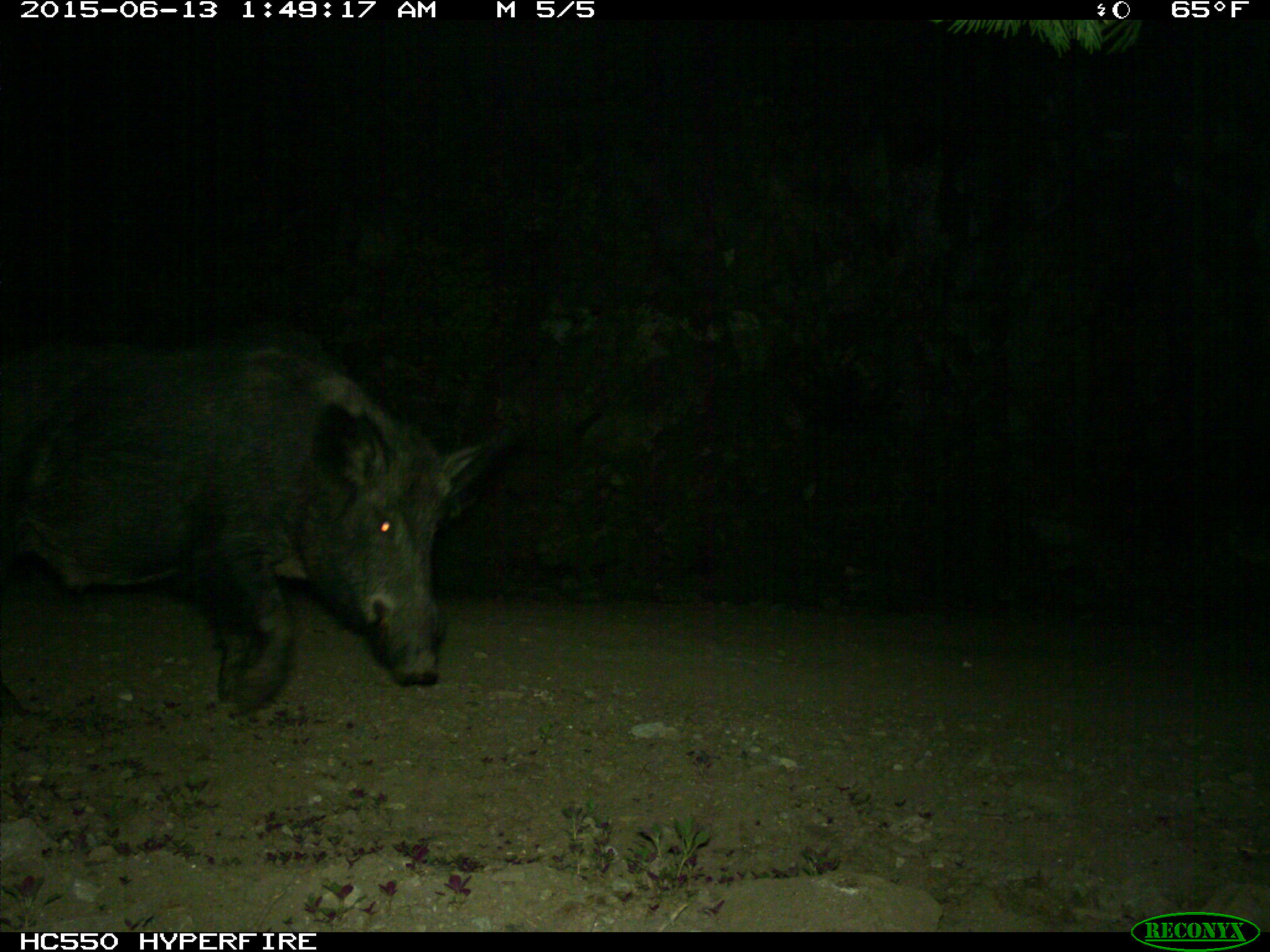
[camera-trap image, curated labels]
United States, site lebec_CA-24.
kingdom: Animalia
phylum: Chordata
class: Mammalia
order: Artiodactyla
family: Suidae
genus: Sus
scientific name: Sus scrofa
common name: wild boar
Sus scrofa (wild boar).